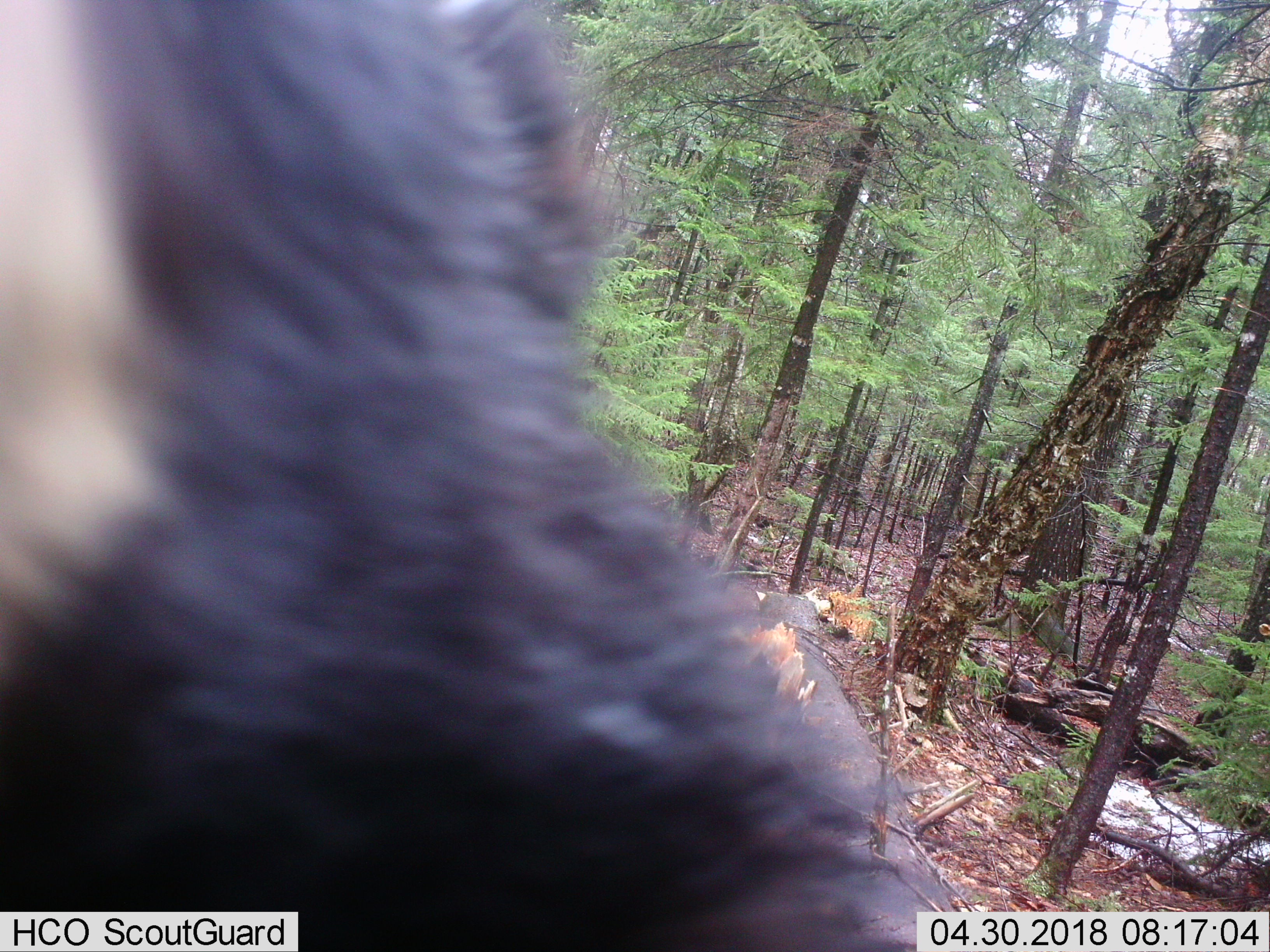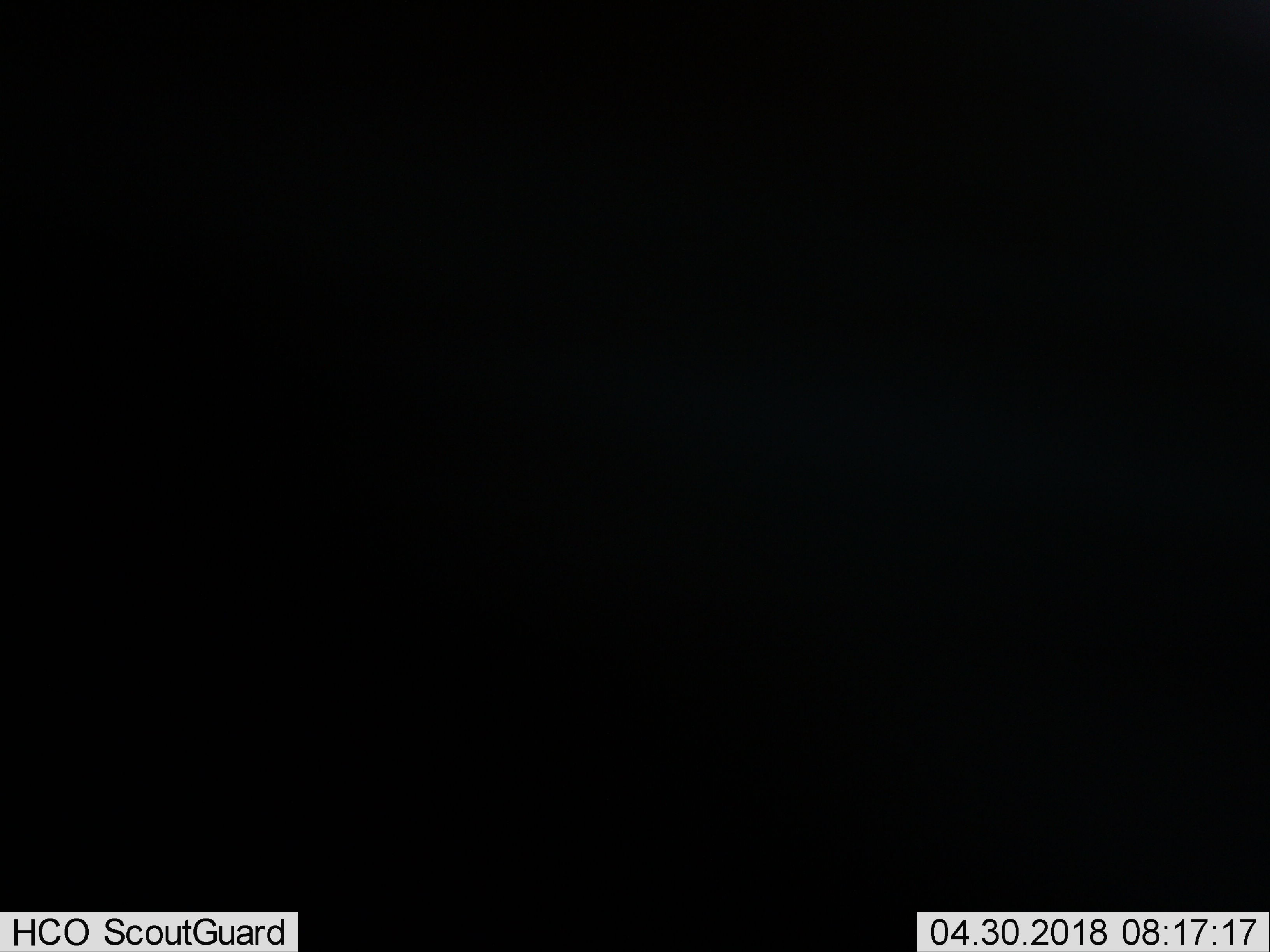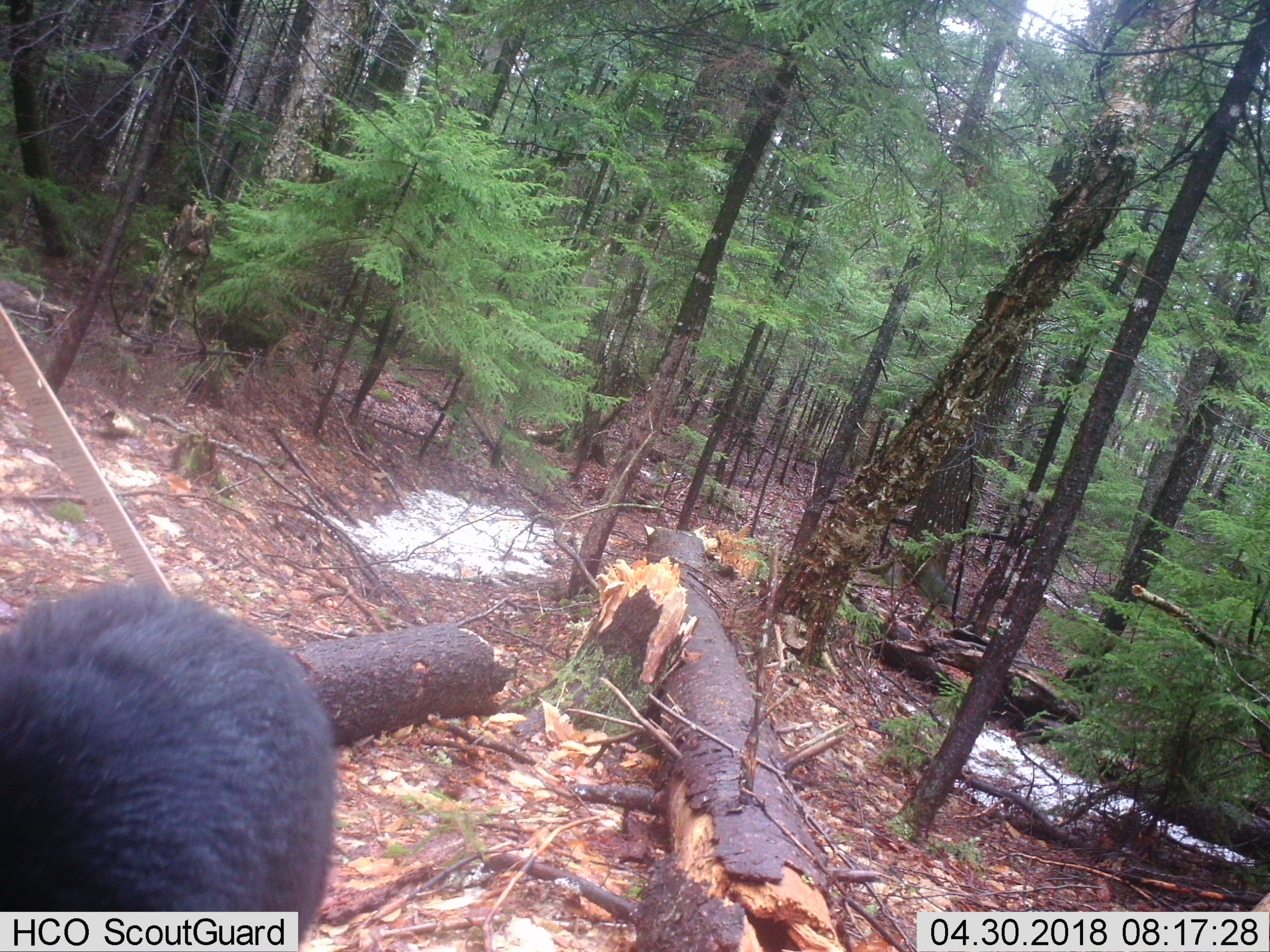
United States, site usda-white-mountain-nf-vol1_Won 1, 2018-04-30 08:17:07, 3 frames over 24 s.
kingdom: Animalia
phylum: Chordata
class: Mammalia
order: Carnivora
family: Ursidae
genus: Ursus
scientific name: Ursus americanus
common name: black bear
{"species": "black bear (Ursus americanus)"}